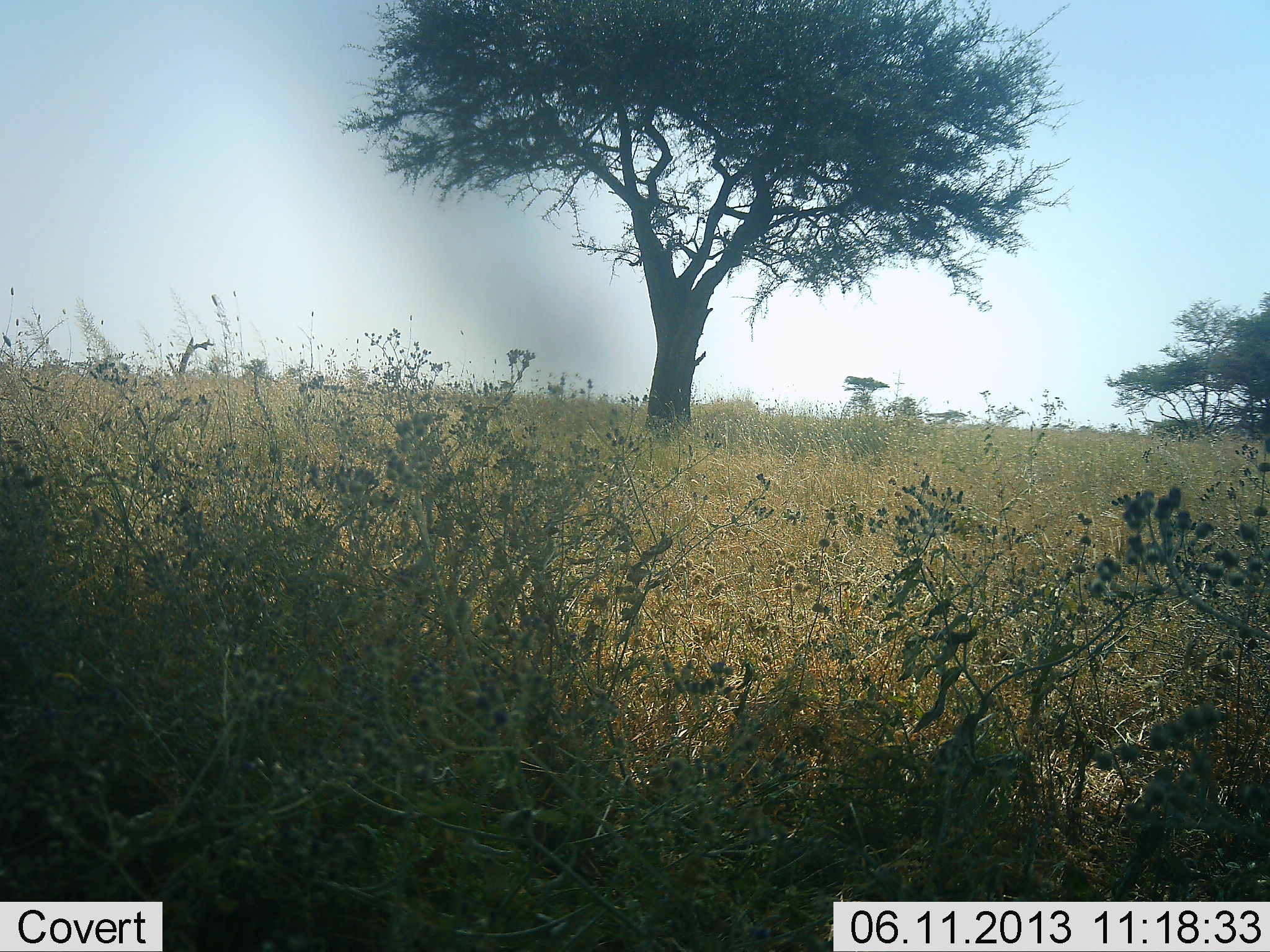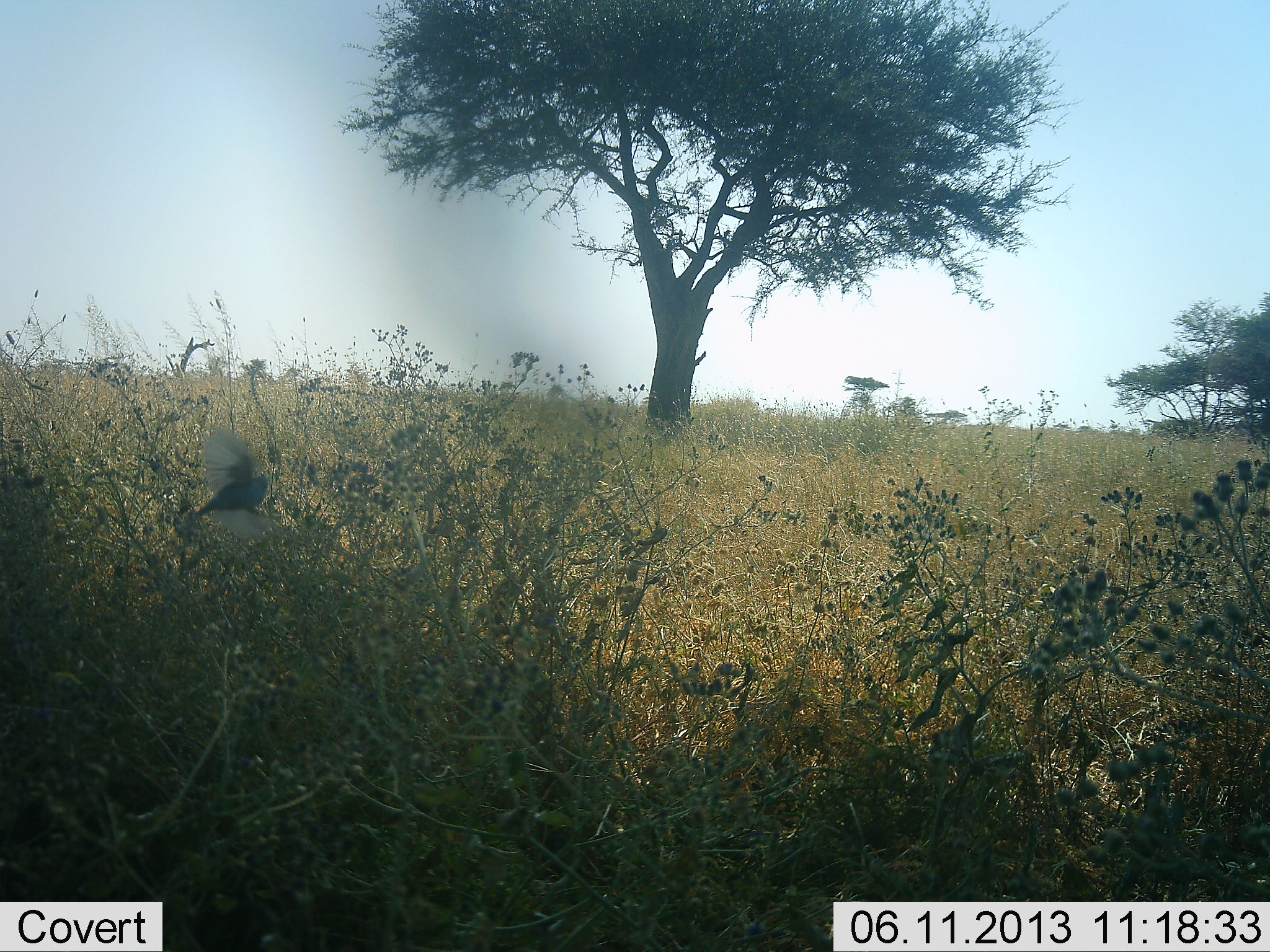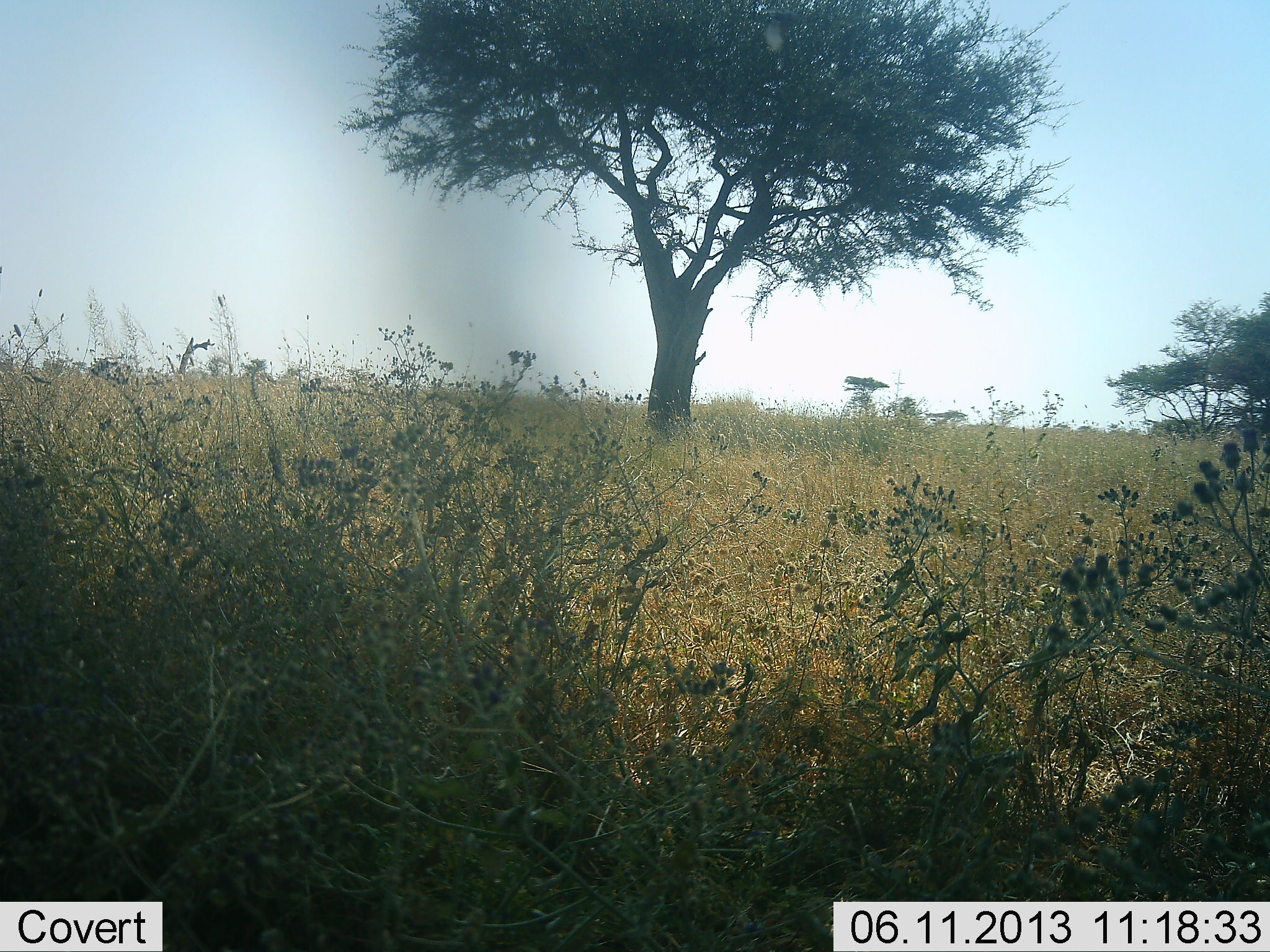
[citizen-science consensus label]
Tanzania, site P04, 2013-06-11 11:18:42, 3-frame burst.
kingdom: Animalia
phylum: Chordata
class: Aves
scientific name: Aves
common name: bird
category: otherbird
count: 1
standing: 0%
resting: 0%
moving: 100%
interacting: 0%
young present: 0%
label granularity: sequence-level